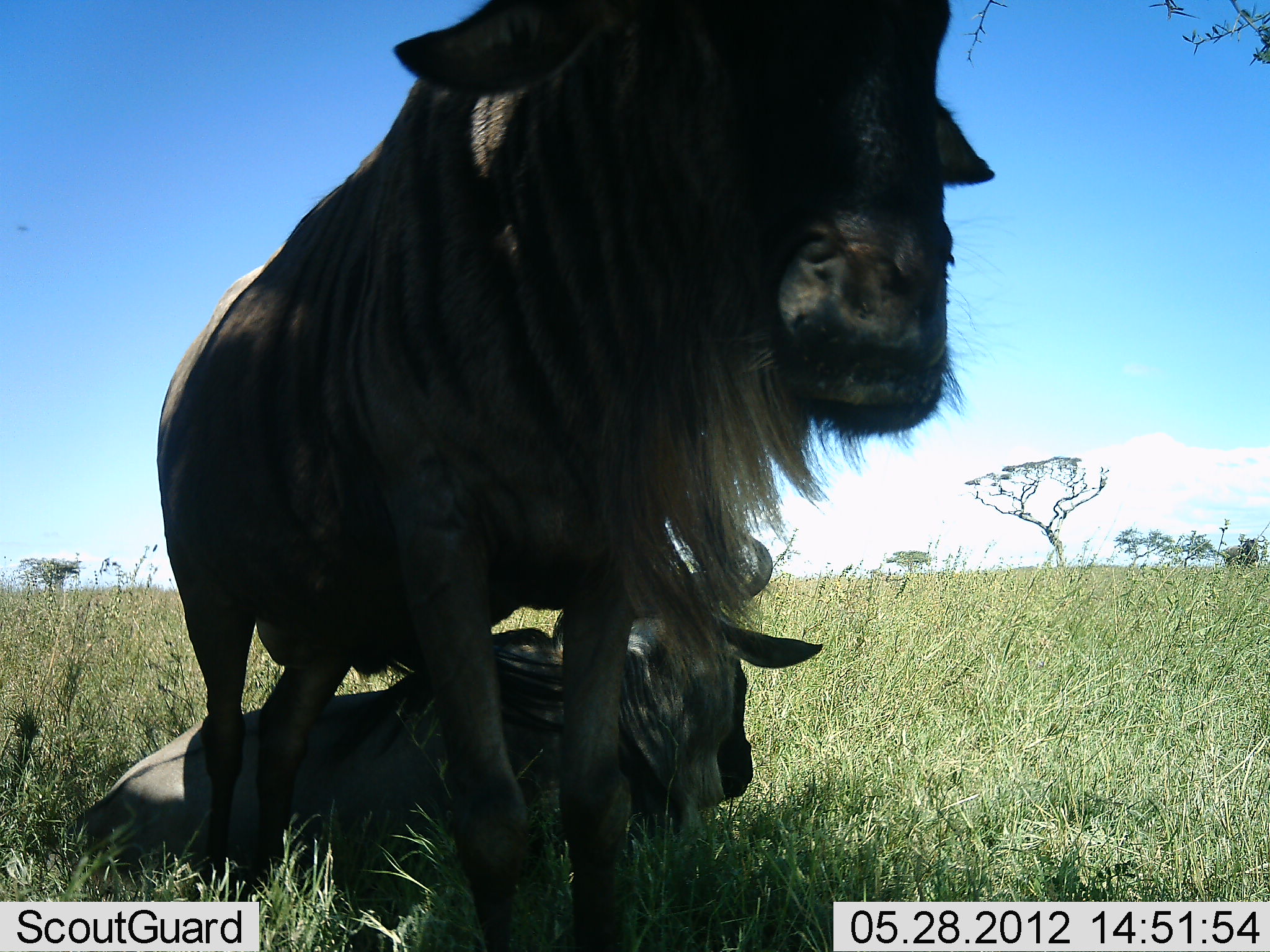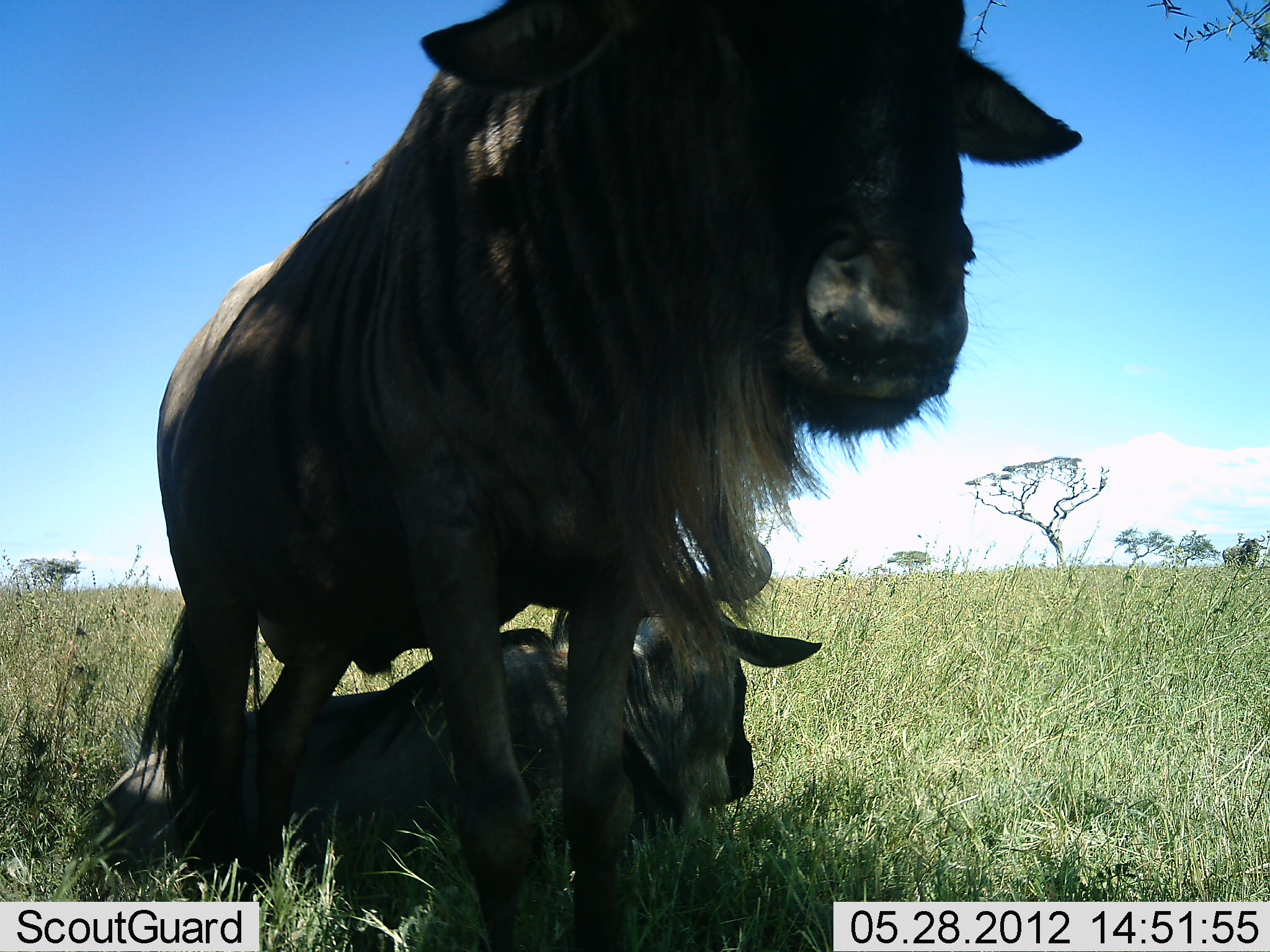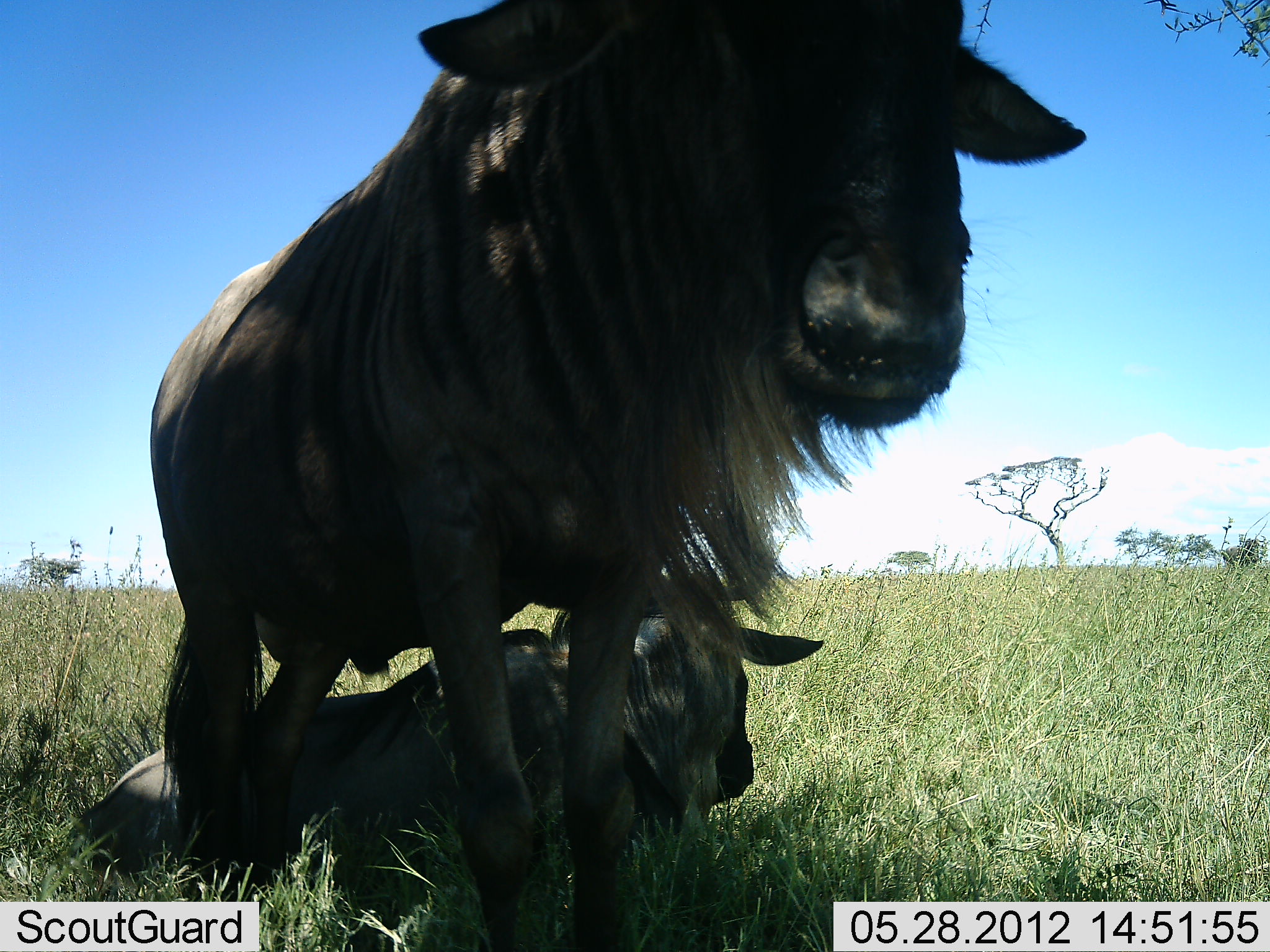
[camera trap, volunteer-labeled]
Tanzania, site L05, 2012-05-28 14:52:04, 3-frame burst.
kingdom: Animalia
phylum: Chordata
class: Mammalia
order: Artiodactyla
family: Bovidae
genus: Connochaetes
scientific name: Connochaetes taurinus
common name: blue wildebeest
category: wildebeest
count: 2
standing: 80%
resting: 90%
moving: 0%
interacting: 0%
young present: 20%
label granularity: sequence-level